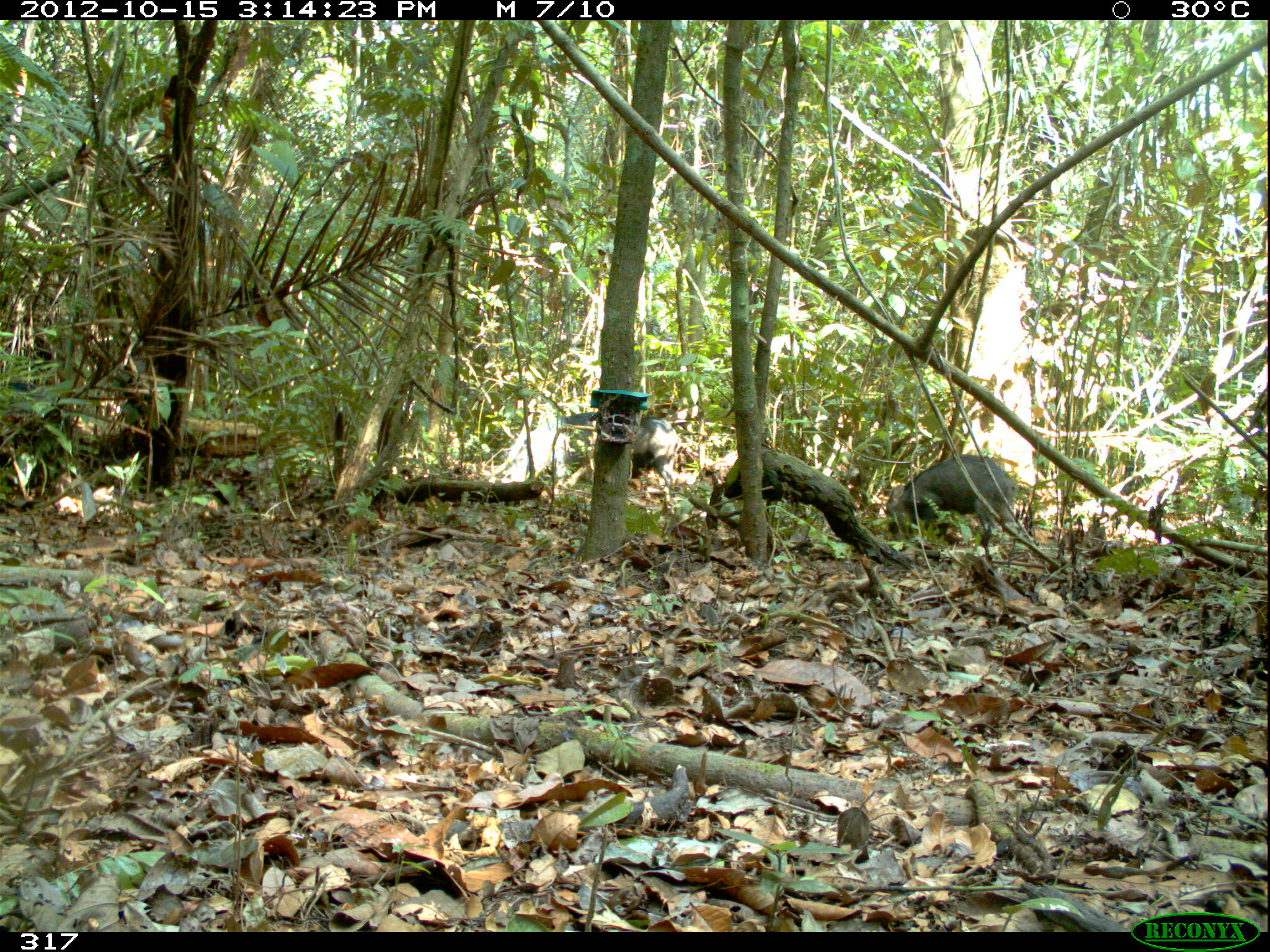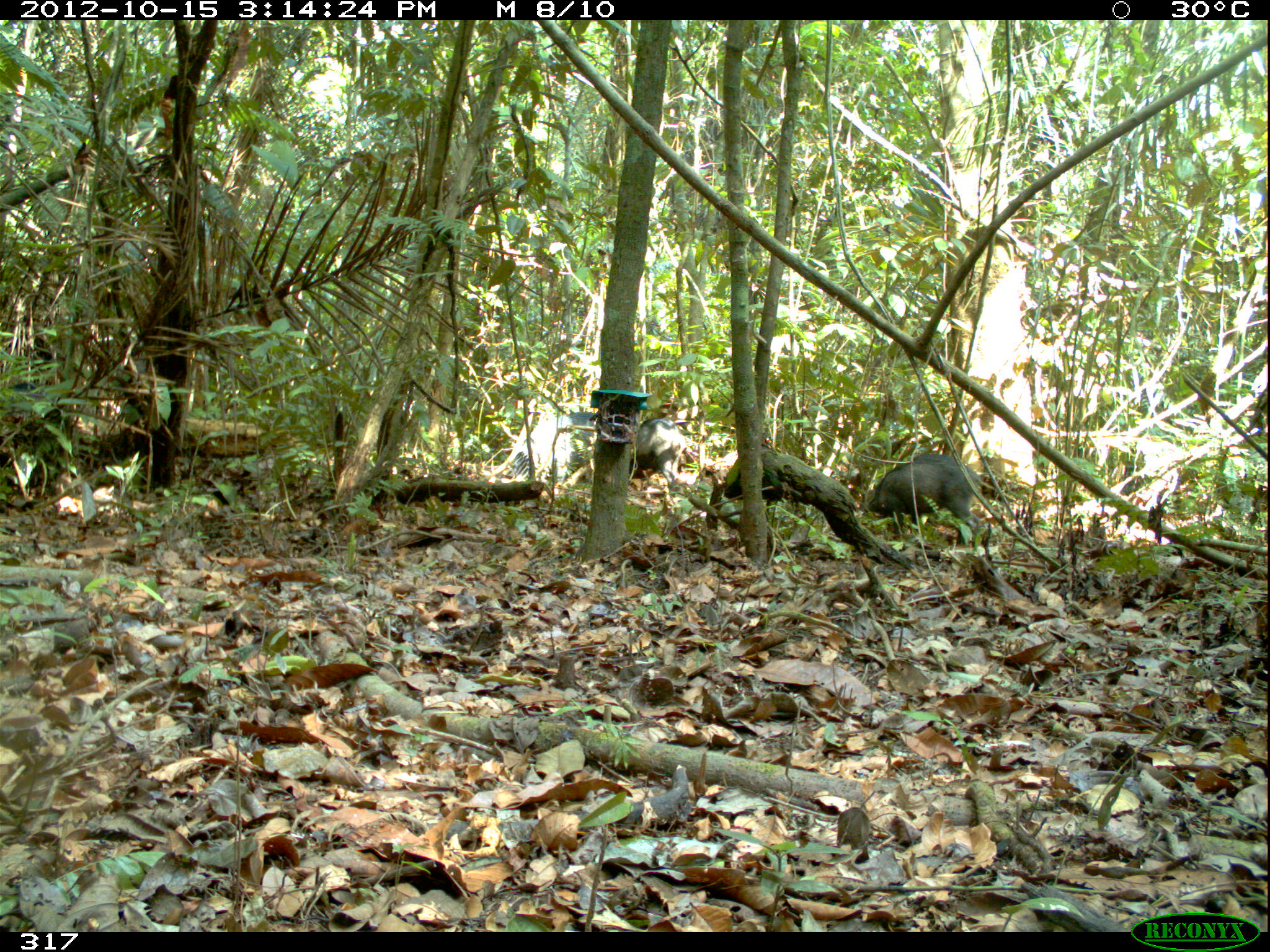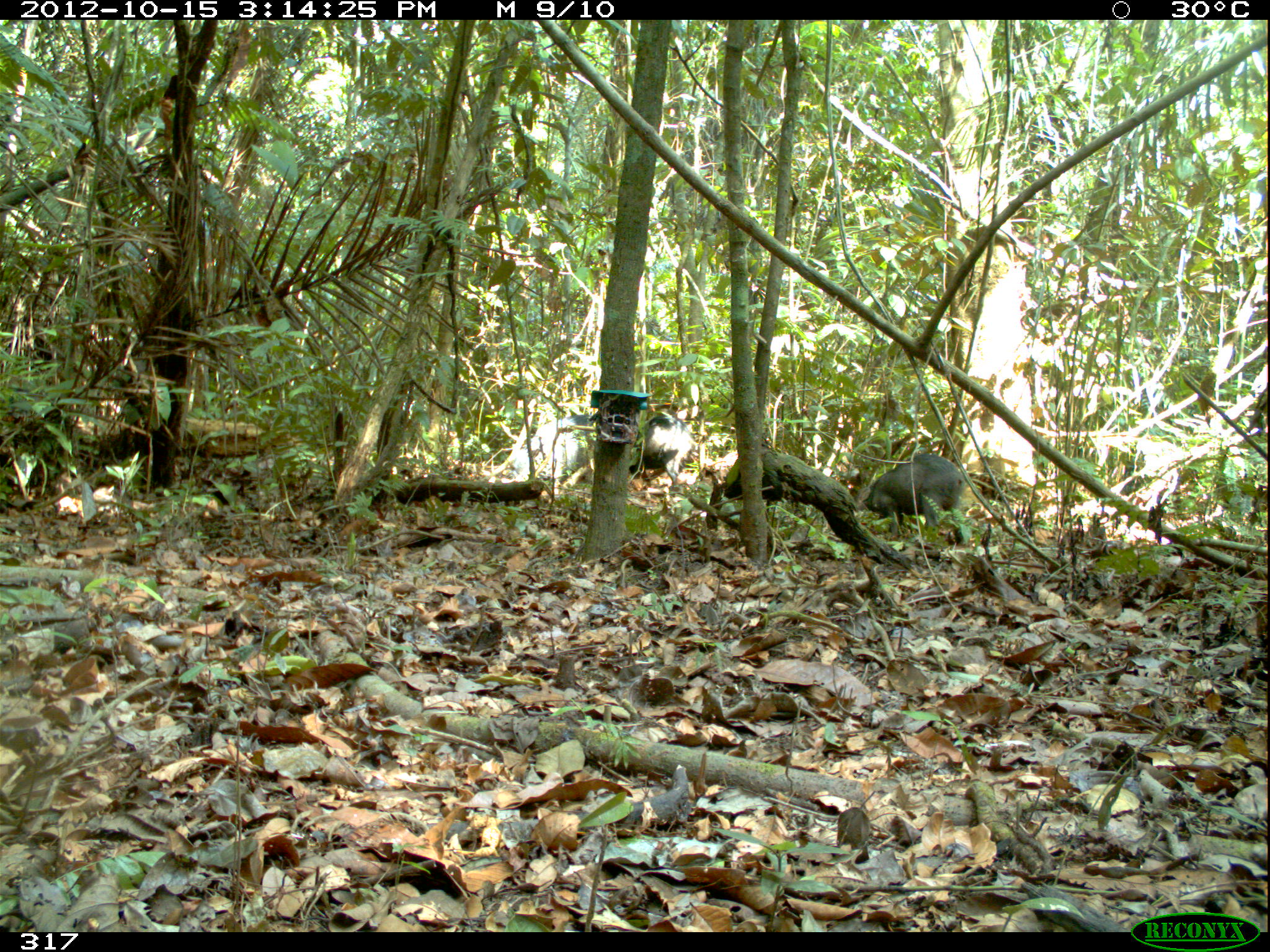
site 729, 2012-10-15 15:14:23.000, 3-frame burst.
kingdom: Animalia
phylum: Chordata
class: Mammalia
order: Artiodactyla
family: Tayassuidae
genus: Tayassu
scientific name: Tayassu pecari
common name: white-lipped peccary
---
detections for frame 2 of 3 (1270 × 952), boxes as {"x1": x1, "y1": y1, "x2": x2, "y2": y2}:
tayassu pecari: {"x1": 867, "y1": 452, "x2": 977, "y2": 541}; {"x1": 499, "y1": 412, "x2": 596, "y2": 484}; {"x1": 629, "y1": 417, "x2": 683, "y2": 497}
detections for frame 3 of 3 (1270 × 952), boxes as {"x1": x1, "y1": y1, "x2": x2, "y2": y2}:
tayassu pecari: {"x1": 857, "y1": 452, "x2": 964, "y2": 543}; {"x1": 500, "y1": 414, "x2": 595, "y2": 483}; {"x1": 629, "y1": 412, "x2": 690, "y2": 485}